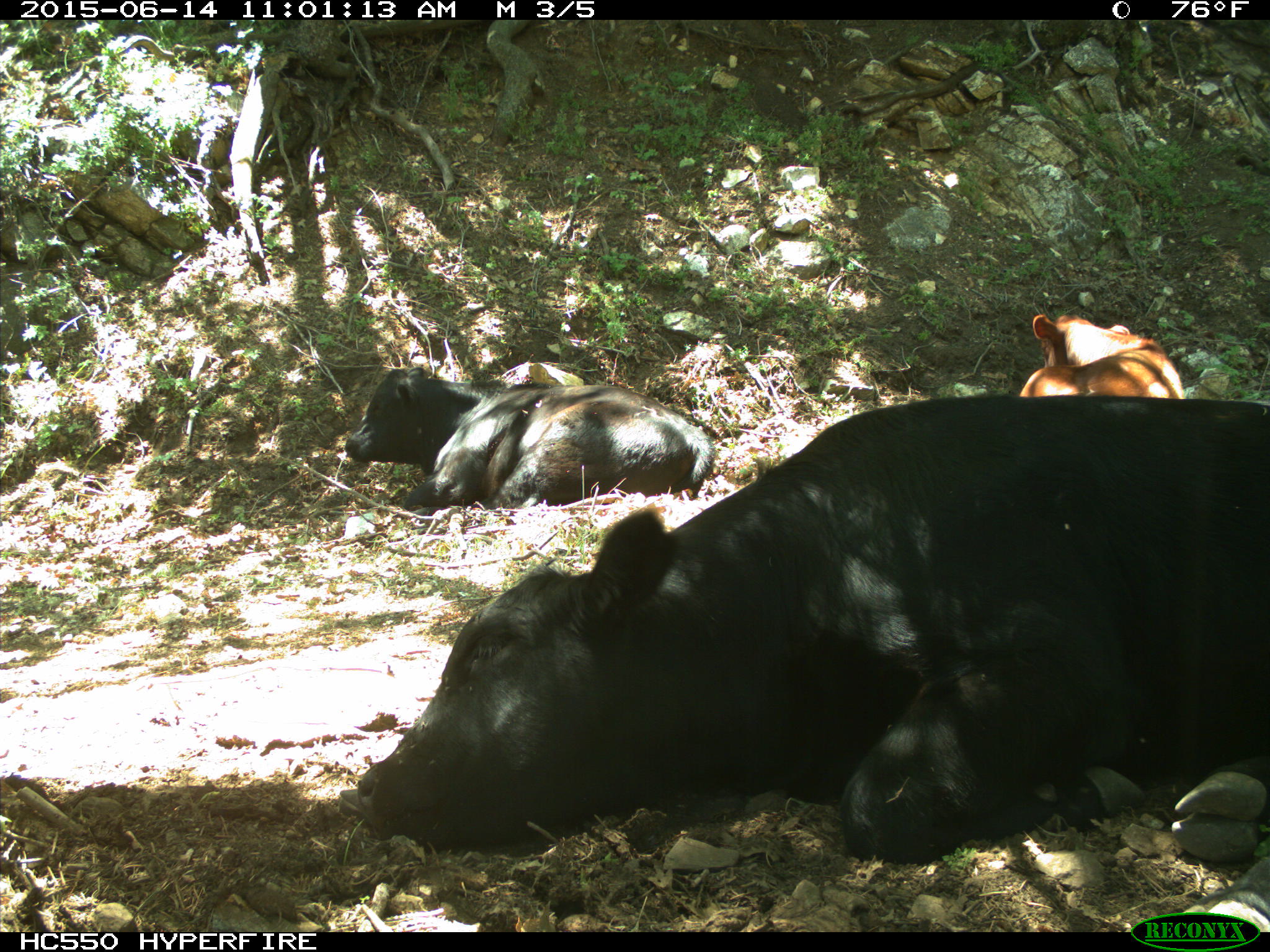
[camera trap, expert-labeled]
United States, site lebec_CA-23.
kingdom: Animalia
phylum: Chordata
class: Mammalia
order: Artiodactyla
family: Bovidae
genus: Bos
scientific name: Bos taurus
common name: domestic cow